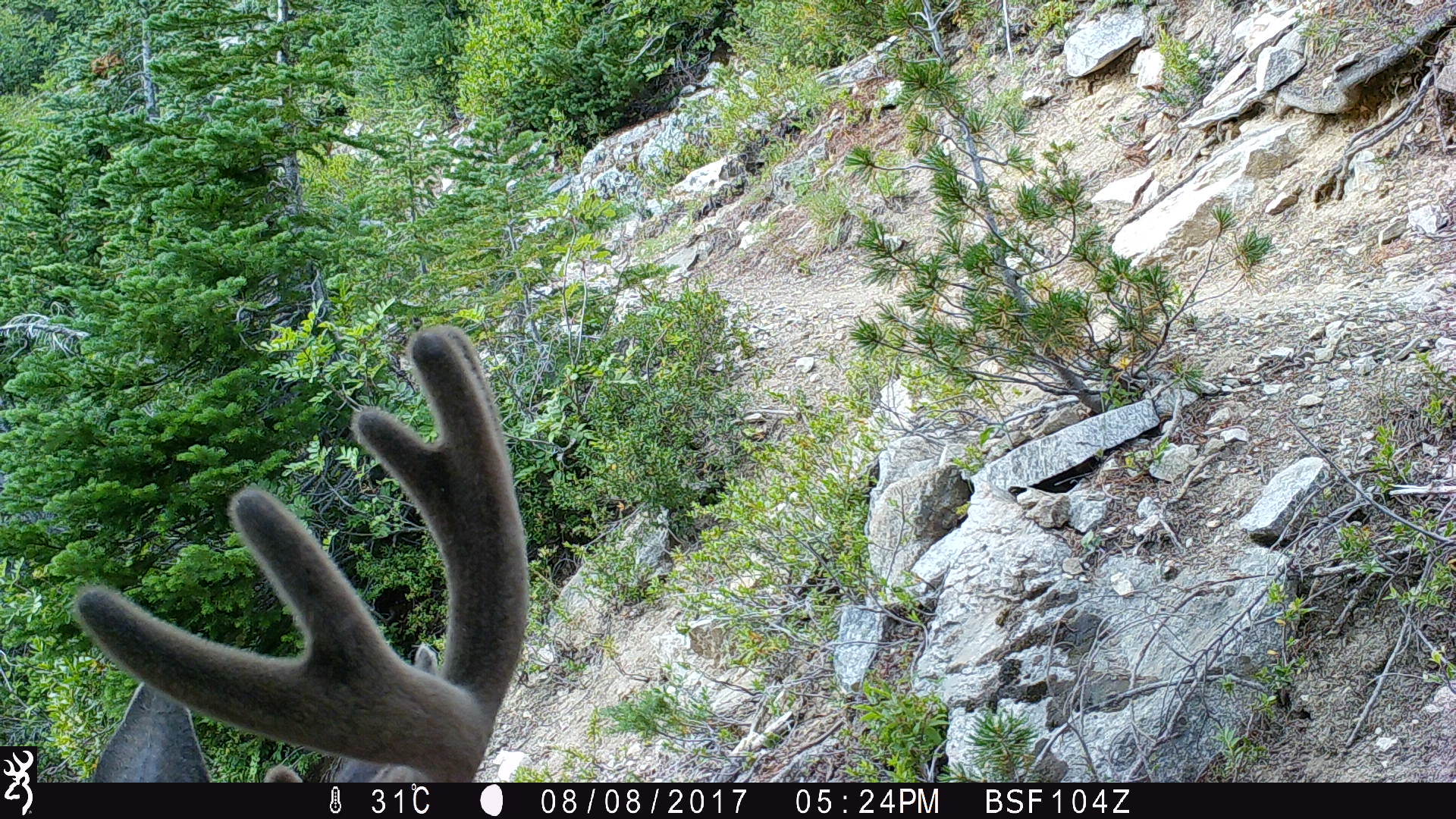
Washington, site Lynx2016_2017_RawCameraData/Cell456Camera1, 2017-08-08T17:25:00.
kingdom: Animalia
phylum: Chordata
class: Mammalia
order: Artiodactyla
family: Cervidae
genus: Odocoileus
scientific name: Odocoileus hemionus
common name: mule deer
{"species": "Odocoileus hemionus (mule deer)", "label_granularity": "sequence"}